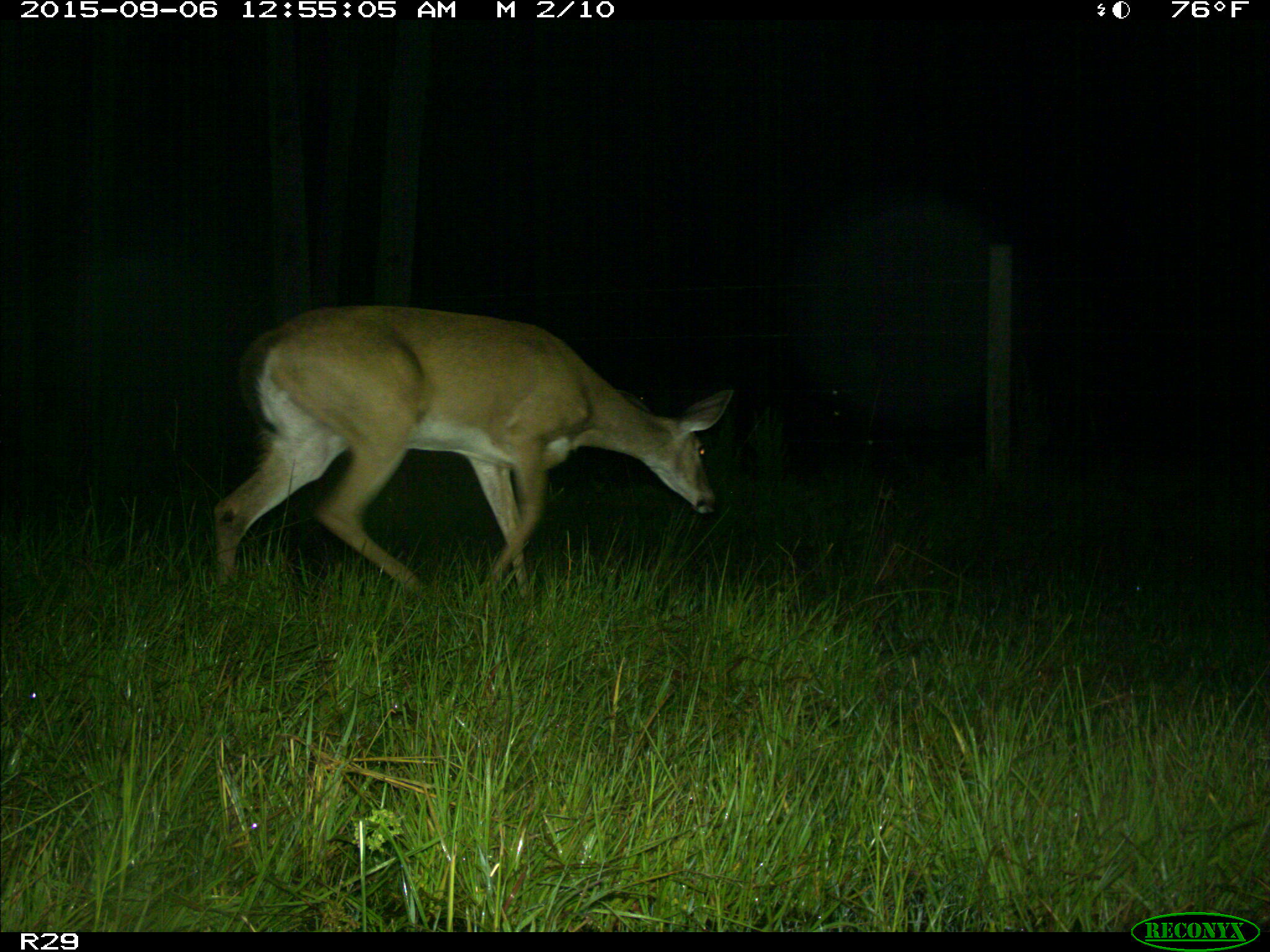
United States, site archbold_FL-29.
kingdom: Animalia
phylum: Chordata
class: Mammalia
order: Artiodactyla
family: Cervidae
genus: Odocoileus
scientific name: Odocoileus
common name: deer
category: unidentified deer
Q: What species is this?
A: Unidentified deer (deer) (Odocoileus).